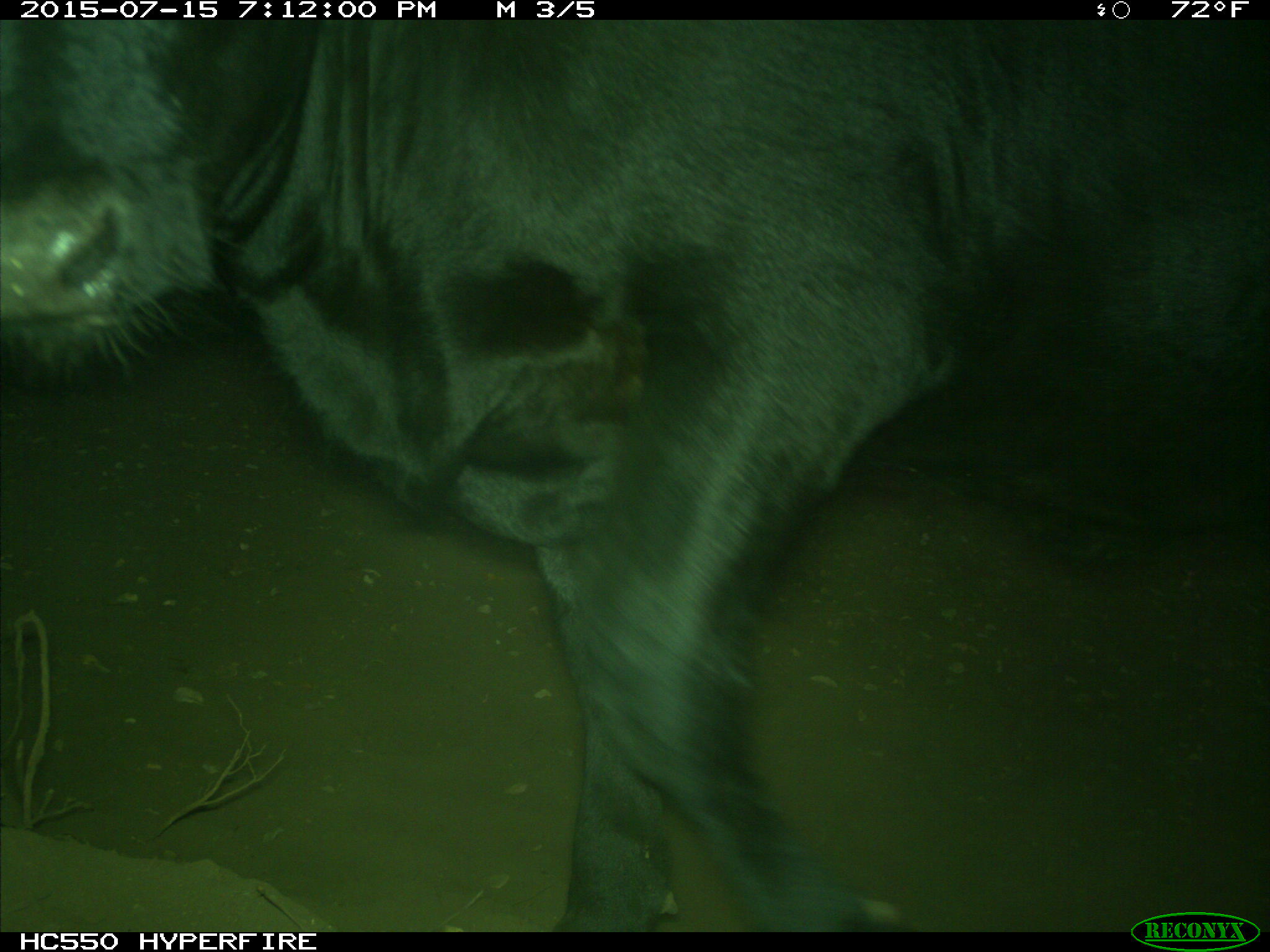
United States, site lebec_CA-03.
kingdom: Animalia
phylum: Chordata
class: Mammalia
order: Artiodactyla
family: Bovidae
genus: Bos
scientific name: Bos taurus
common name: domestic cow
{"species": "Bos taurus (domestic cow)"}